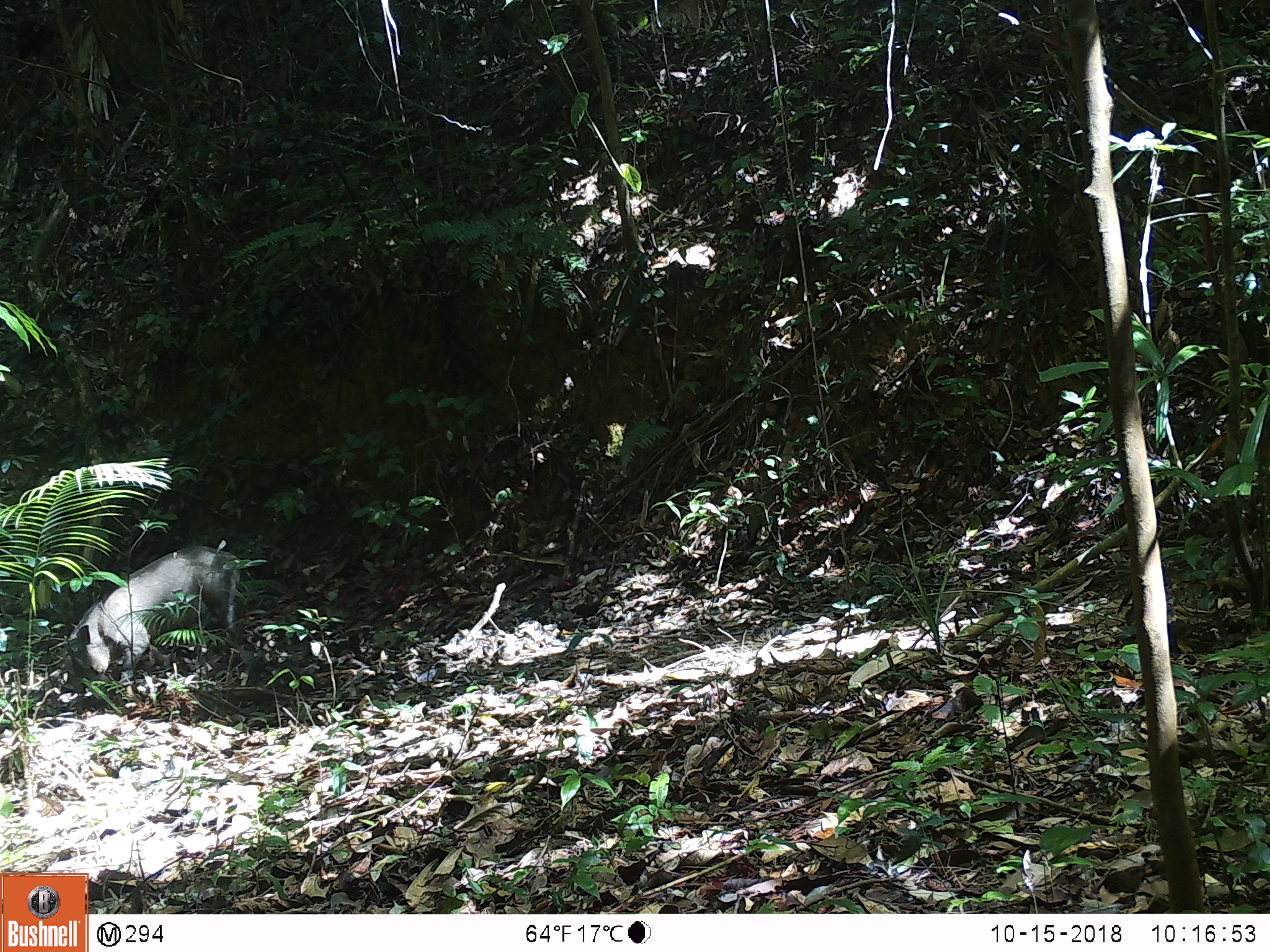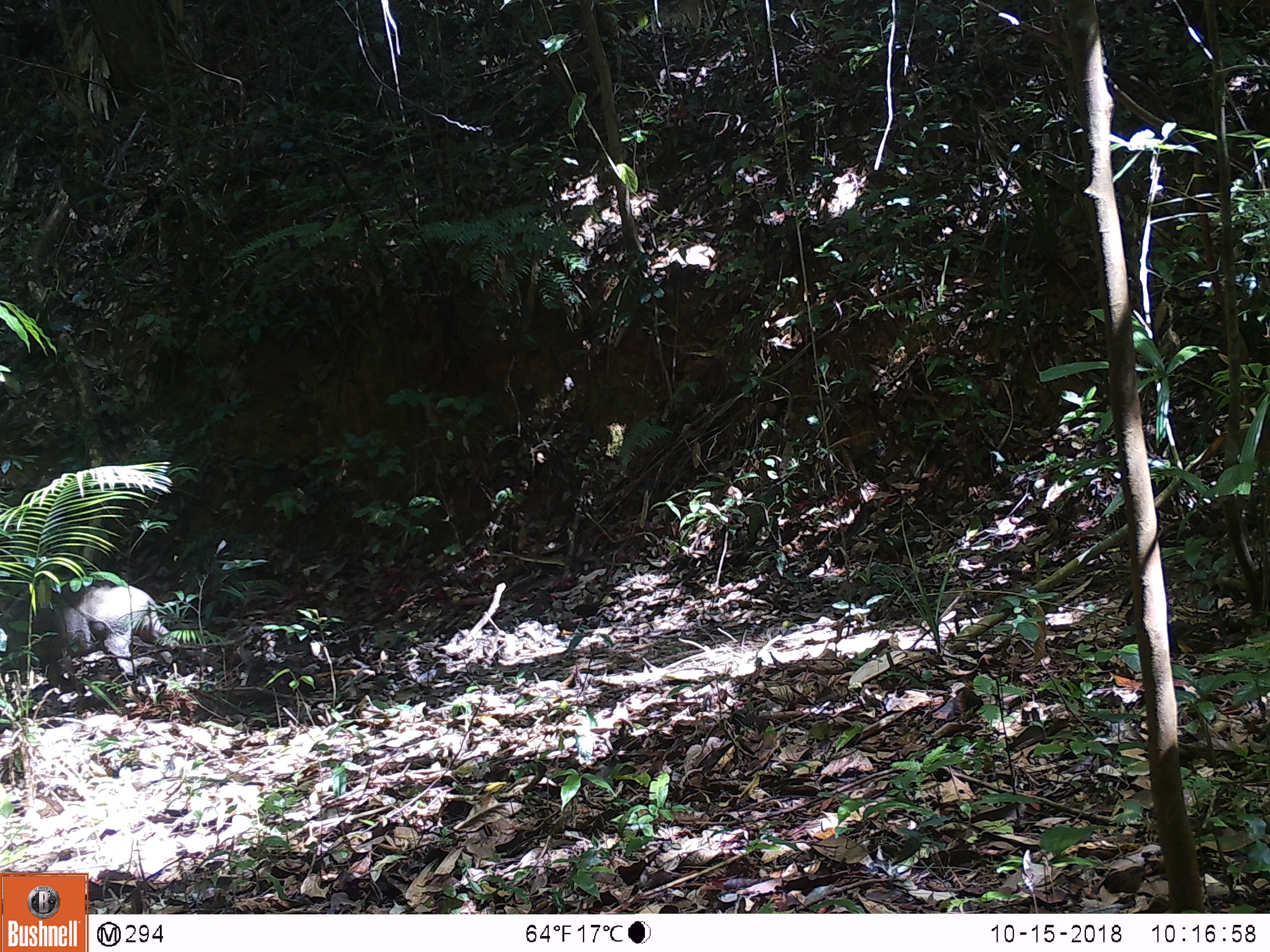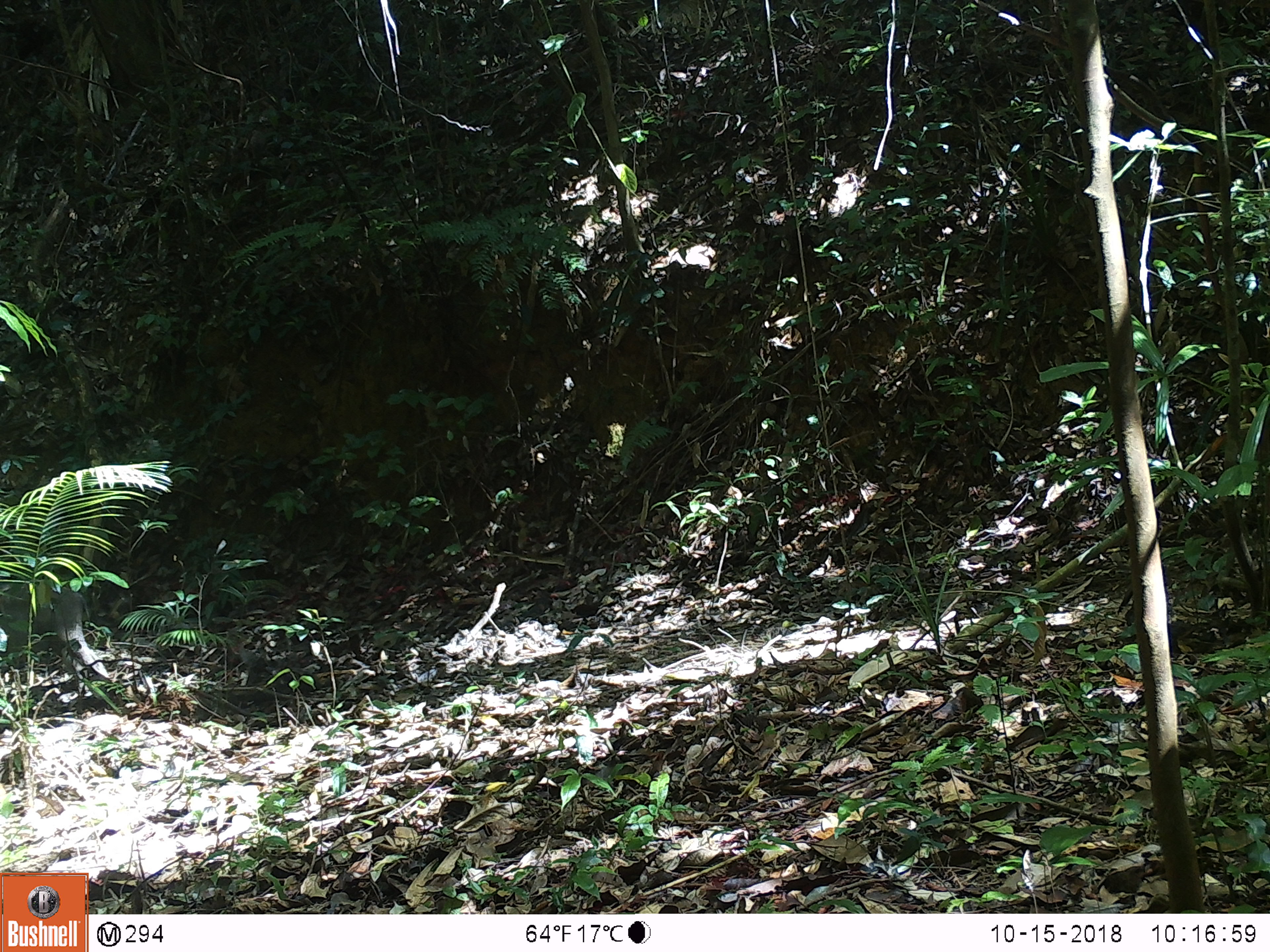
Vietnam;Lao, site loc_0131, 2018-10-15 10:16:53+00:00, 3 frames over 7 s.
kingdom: Animalia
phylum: Chordata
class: Mammalia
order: Artiodactyla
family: Suidae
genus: Sus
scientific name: Sus scrofa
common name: eurasian wild pig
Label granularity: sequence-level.